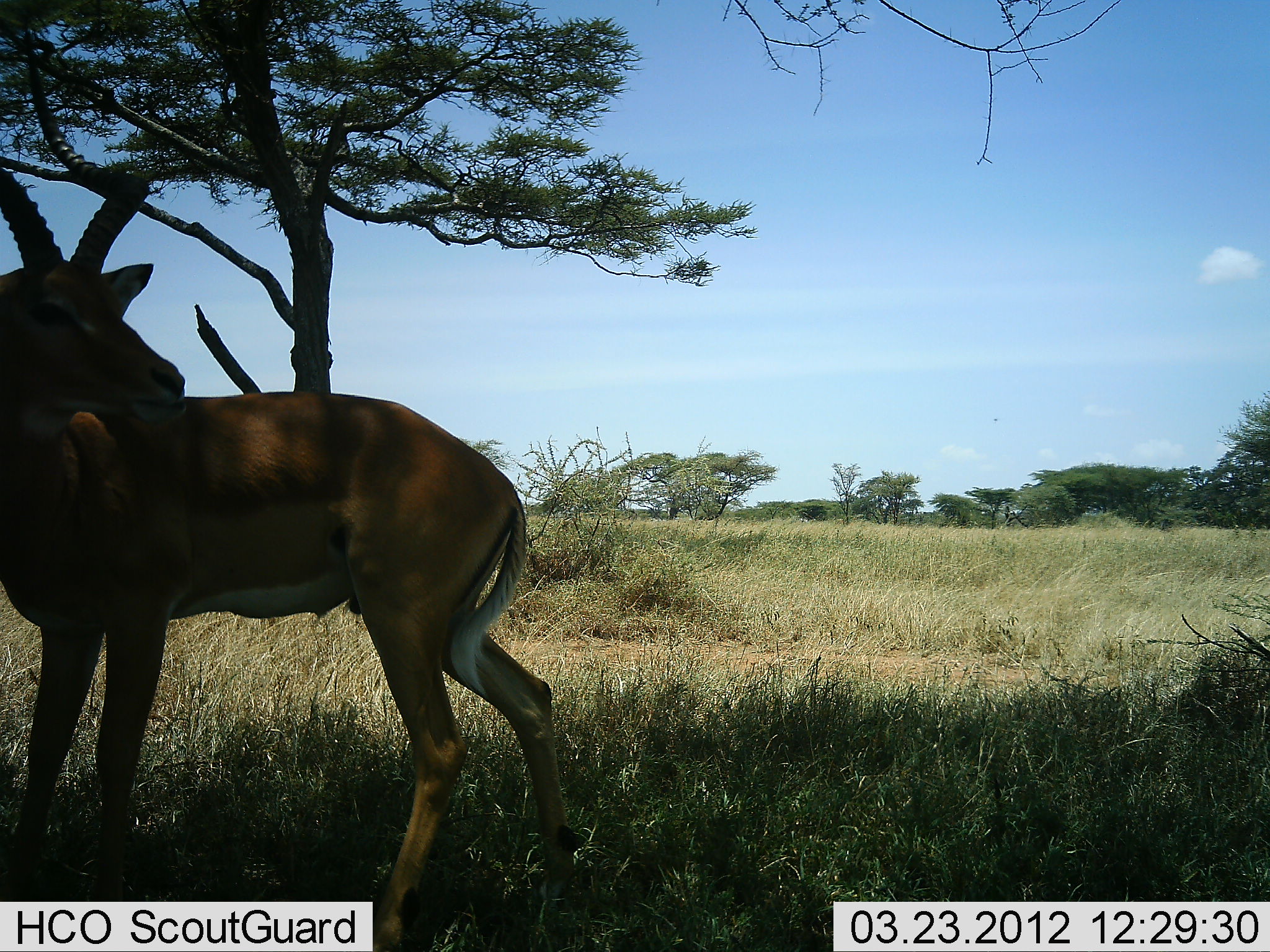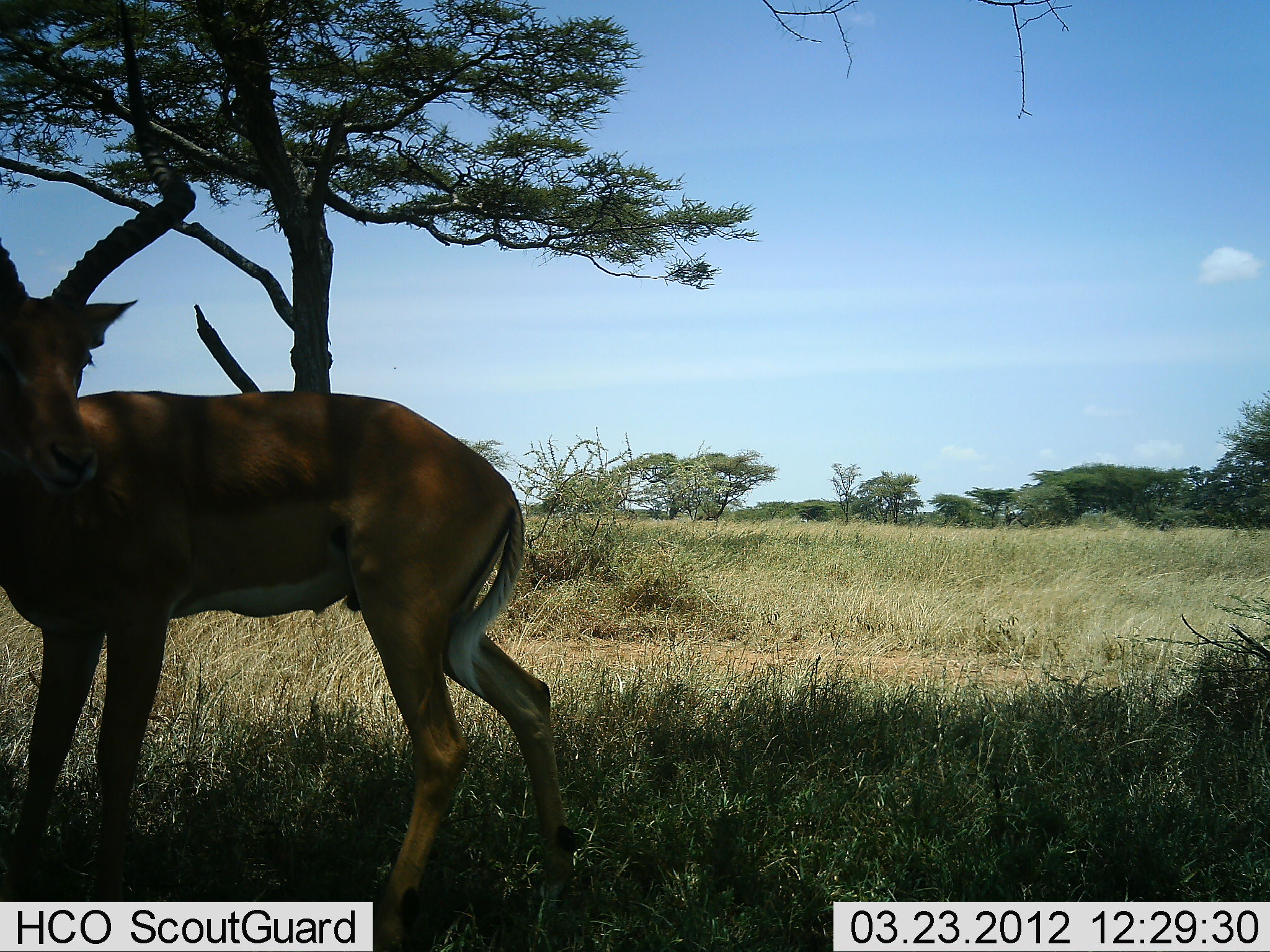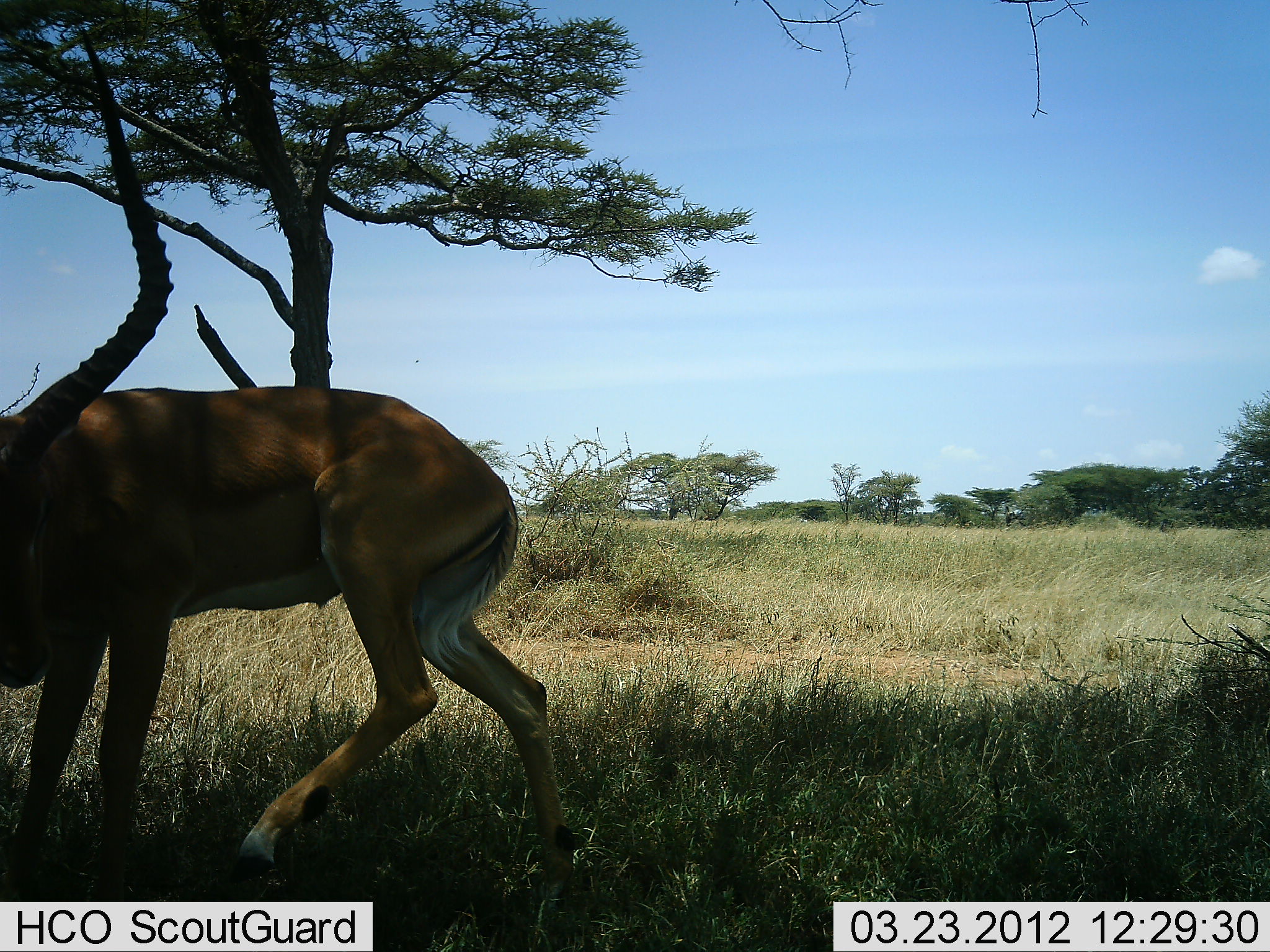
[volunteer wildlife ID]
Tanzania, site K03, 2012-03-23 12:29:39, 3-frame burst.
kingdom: Animalia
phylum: Chordata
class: Mammalia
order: Artiodactyla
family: Bovidae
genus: Aepyceros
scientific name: Aepyceros melampus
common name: impala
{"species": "impala (Aepyceros melampus)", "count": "1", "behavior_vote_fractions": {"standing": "96%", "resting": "8%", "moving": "17%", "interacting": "0%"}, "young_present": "0%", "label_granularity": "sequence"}